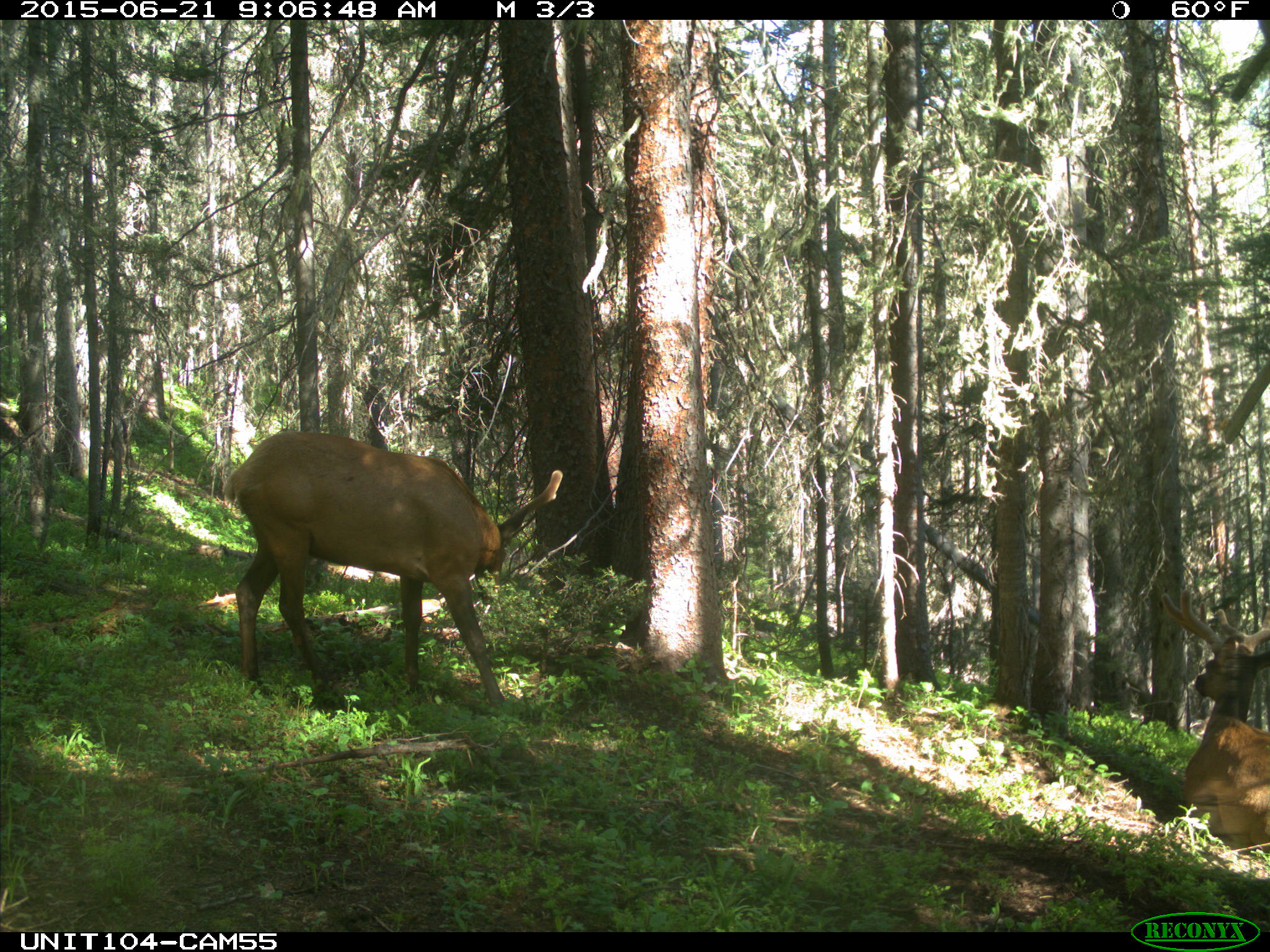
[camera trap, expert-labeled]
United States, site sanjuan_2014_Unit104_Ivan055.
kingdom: Animalia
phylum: Chordata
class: Mammalia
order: Artiodactyla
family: Cervidae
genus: Cervus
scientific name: Cervus elaphus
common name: red deer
Cervus elaphus (red deer).